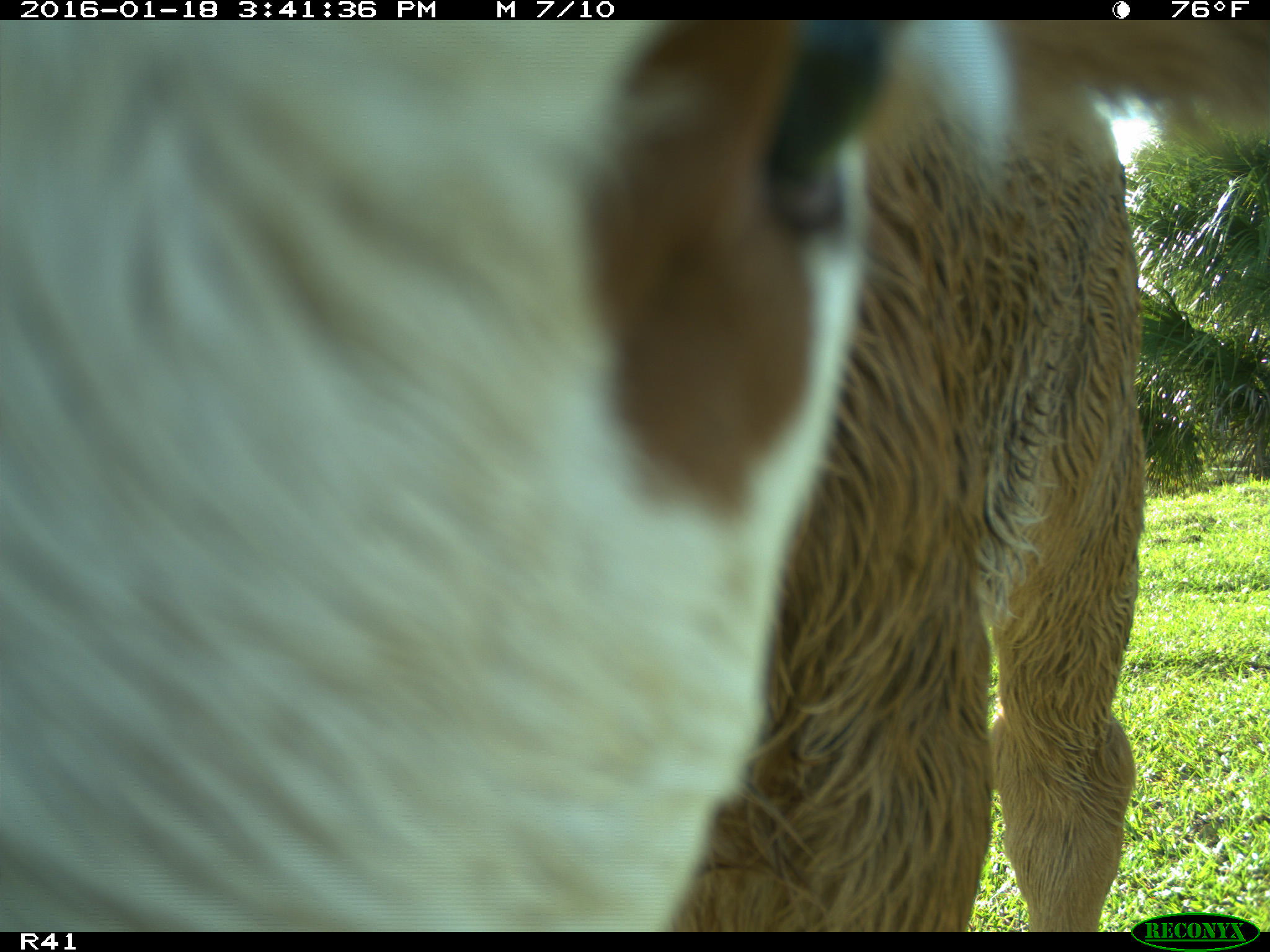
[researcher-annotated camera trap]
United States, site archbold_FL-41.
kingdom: Animalia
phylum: Chordata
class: Mammalia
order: Artiodactyla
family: Bovidae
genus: Bos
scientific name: Bos taurus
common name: domestic cow